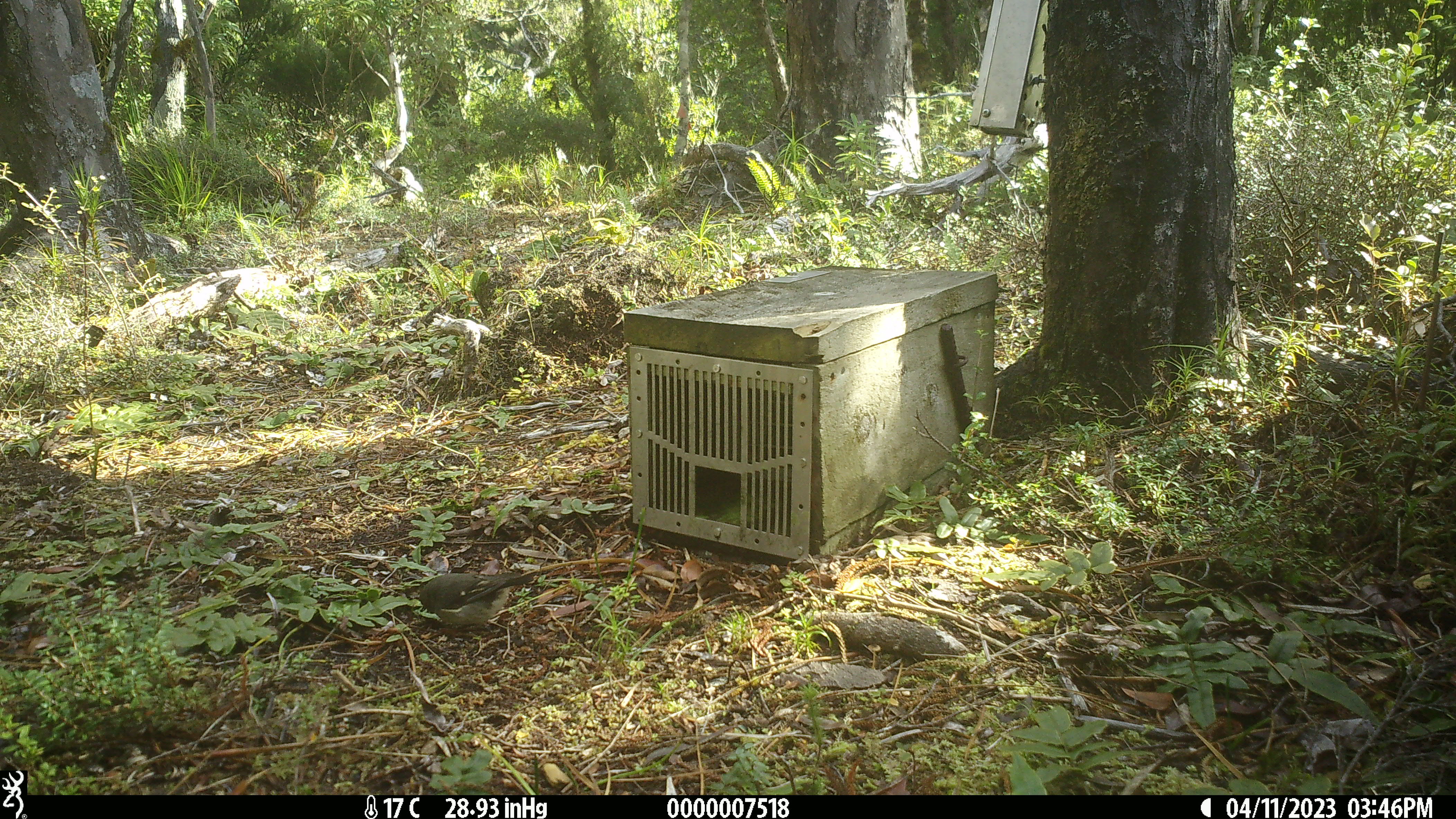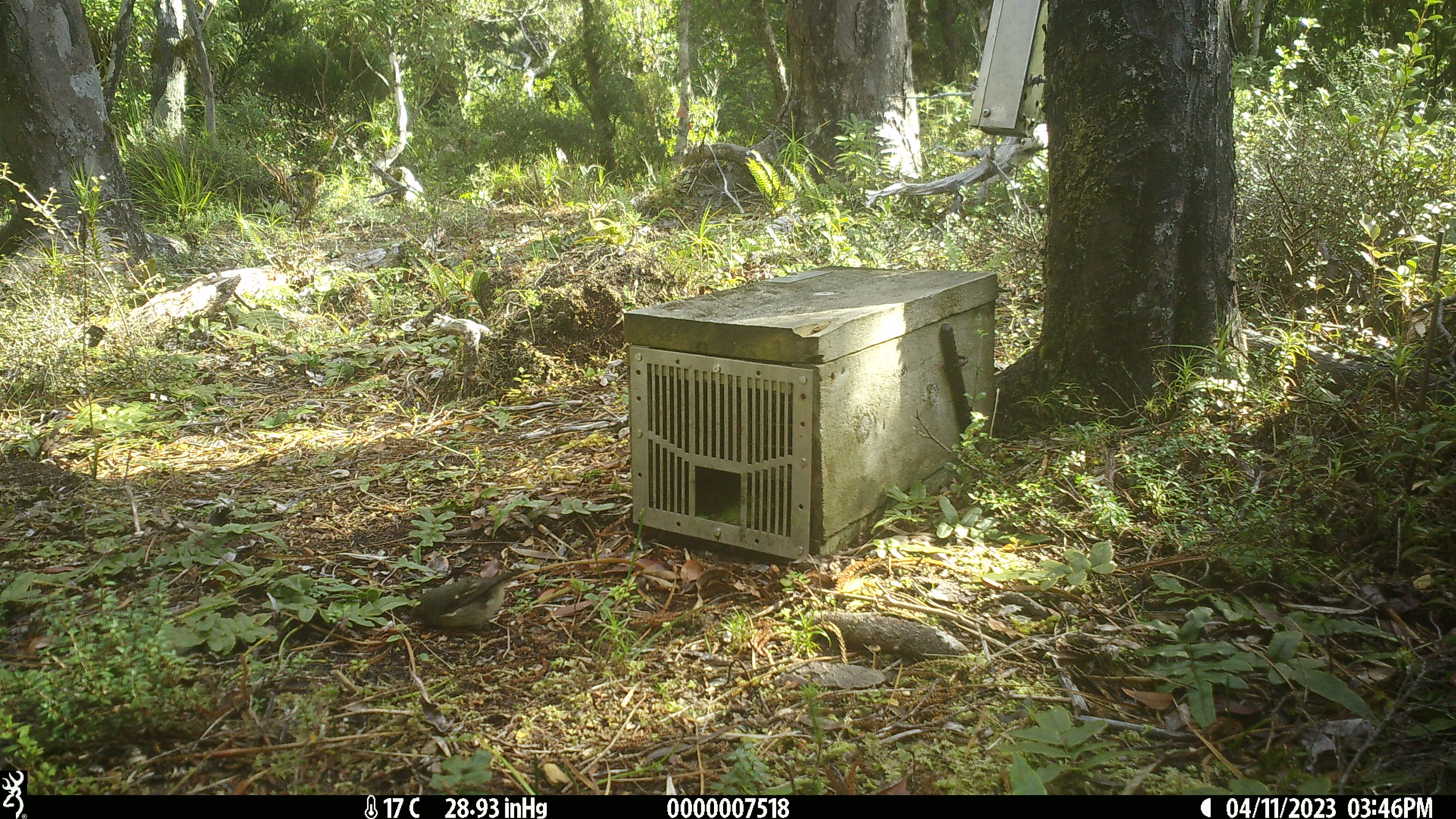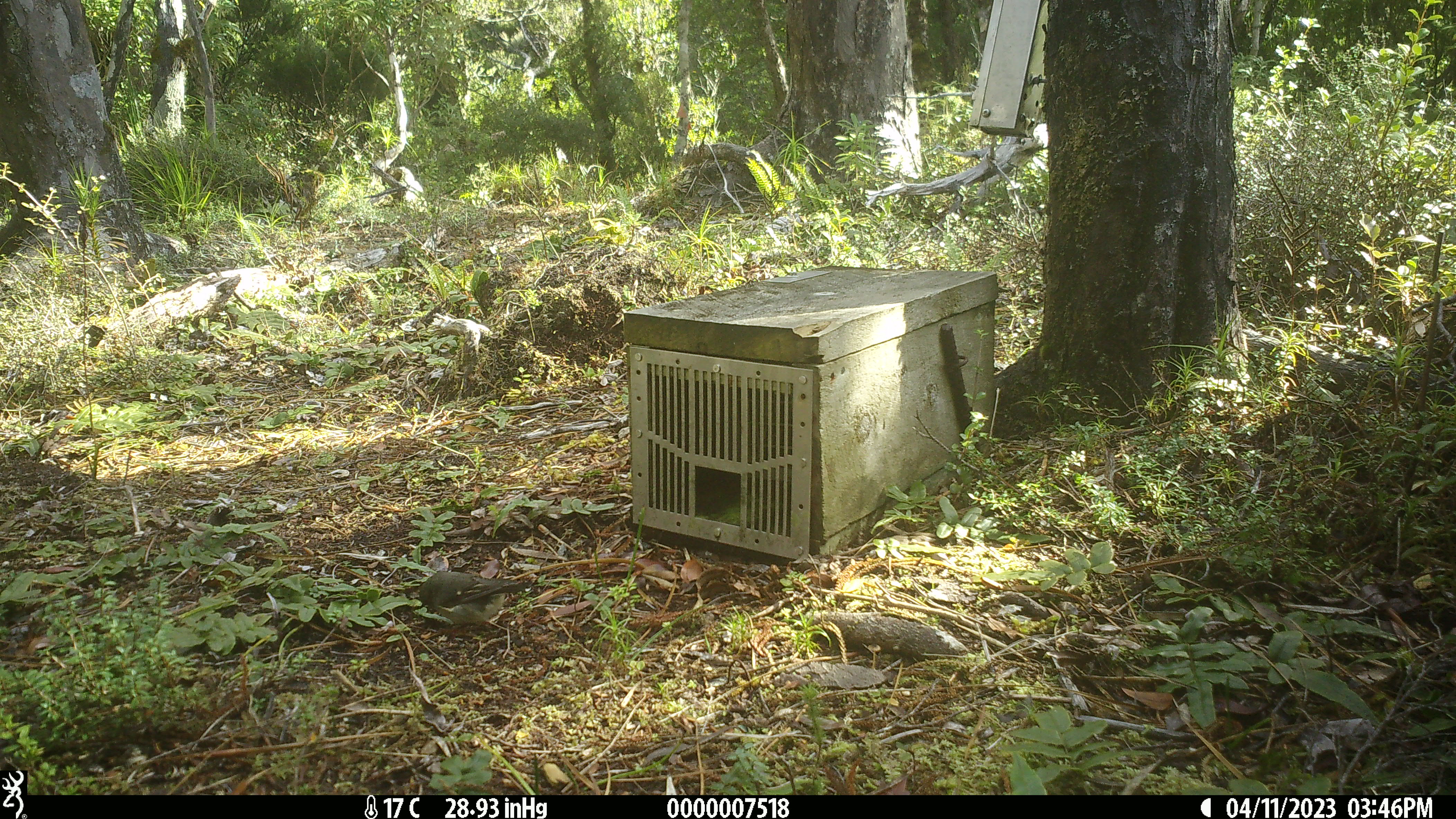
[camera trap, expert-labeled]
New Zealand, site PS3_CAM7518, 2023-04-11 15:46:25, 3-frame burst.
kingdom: Animalia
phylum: Chordata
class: Aves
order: Passeriformes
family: Petroicidae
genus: Petroica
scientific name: Petroica macrocephala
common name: tomtit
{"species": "tomtit (Petroica macrocephala)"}